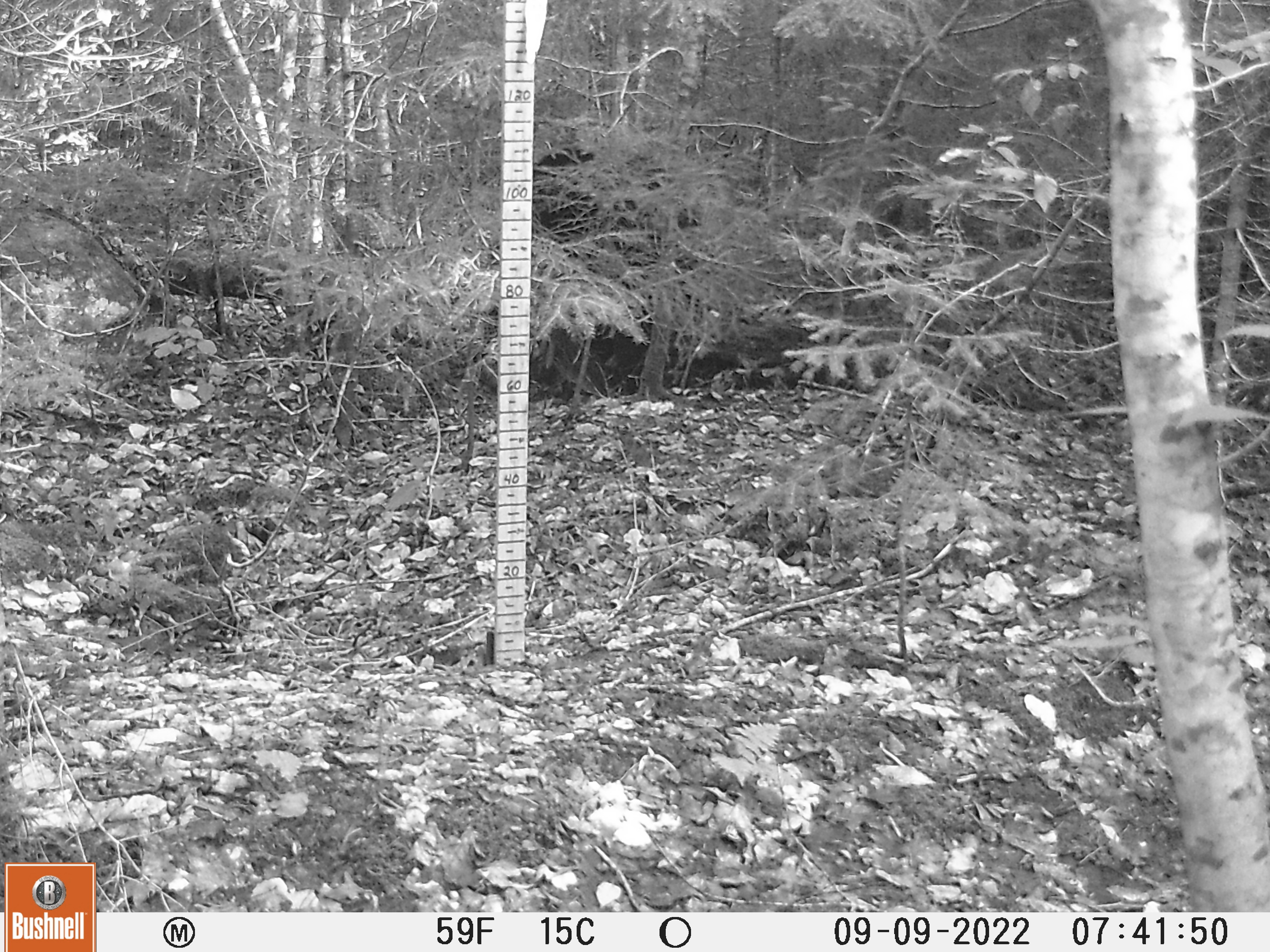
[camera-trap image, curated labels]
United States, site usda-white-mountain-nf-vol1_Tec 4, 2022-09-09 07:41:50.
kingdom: Animalia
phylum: Chordata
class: Mammalia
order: Carnivora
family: Ursidae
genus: Ursus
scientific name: Ursus americanus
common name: black bear